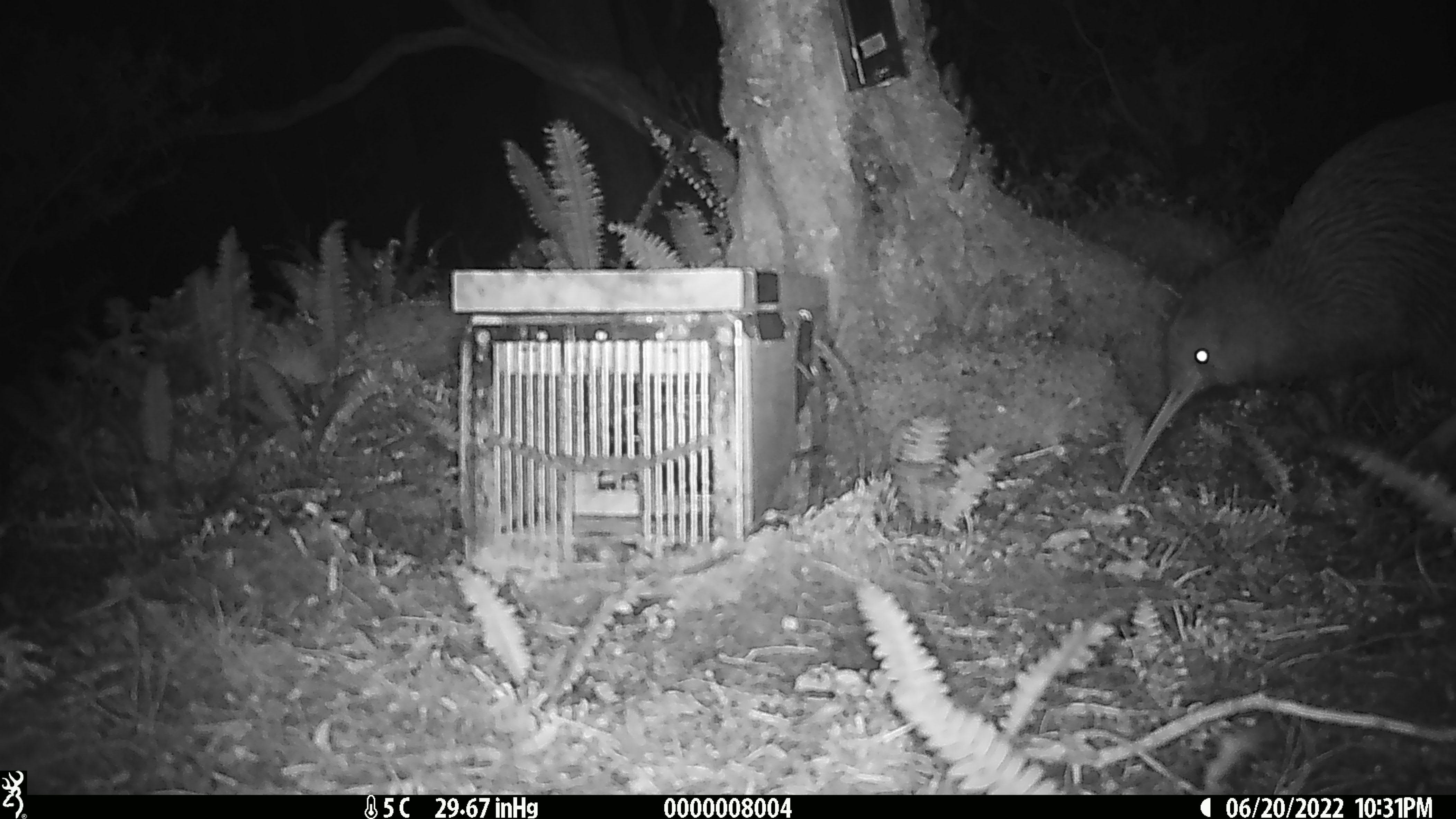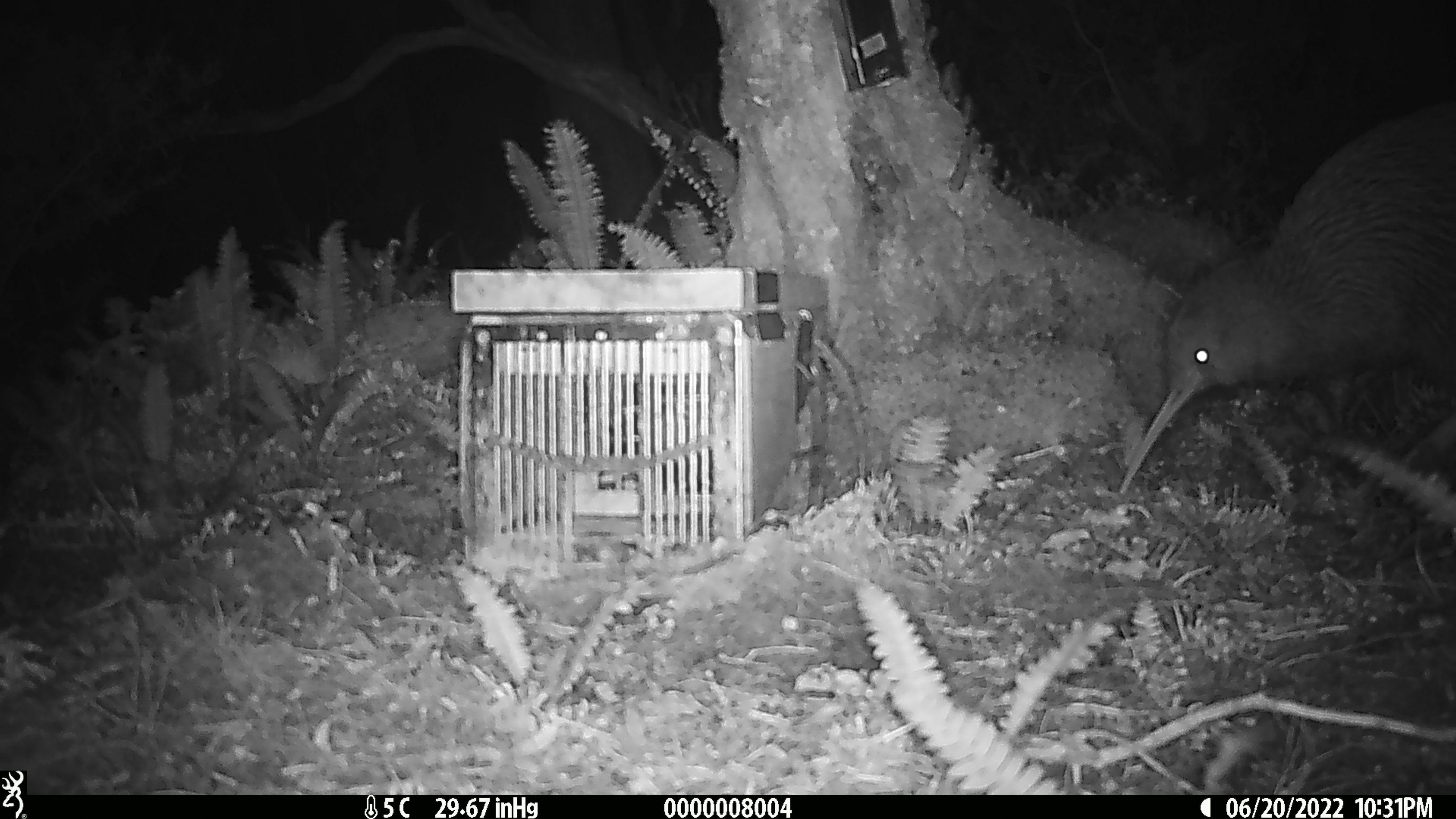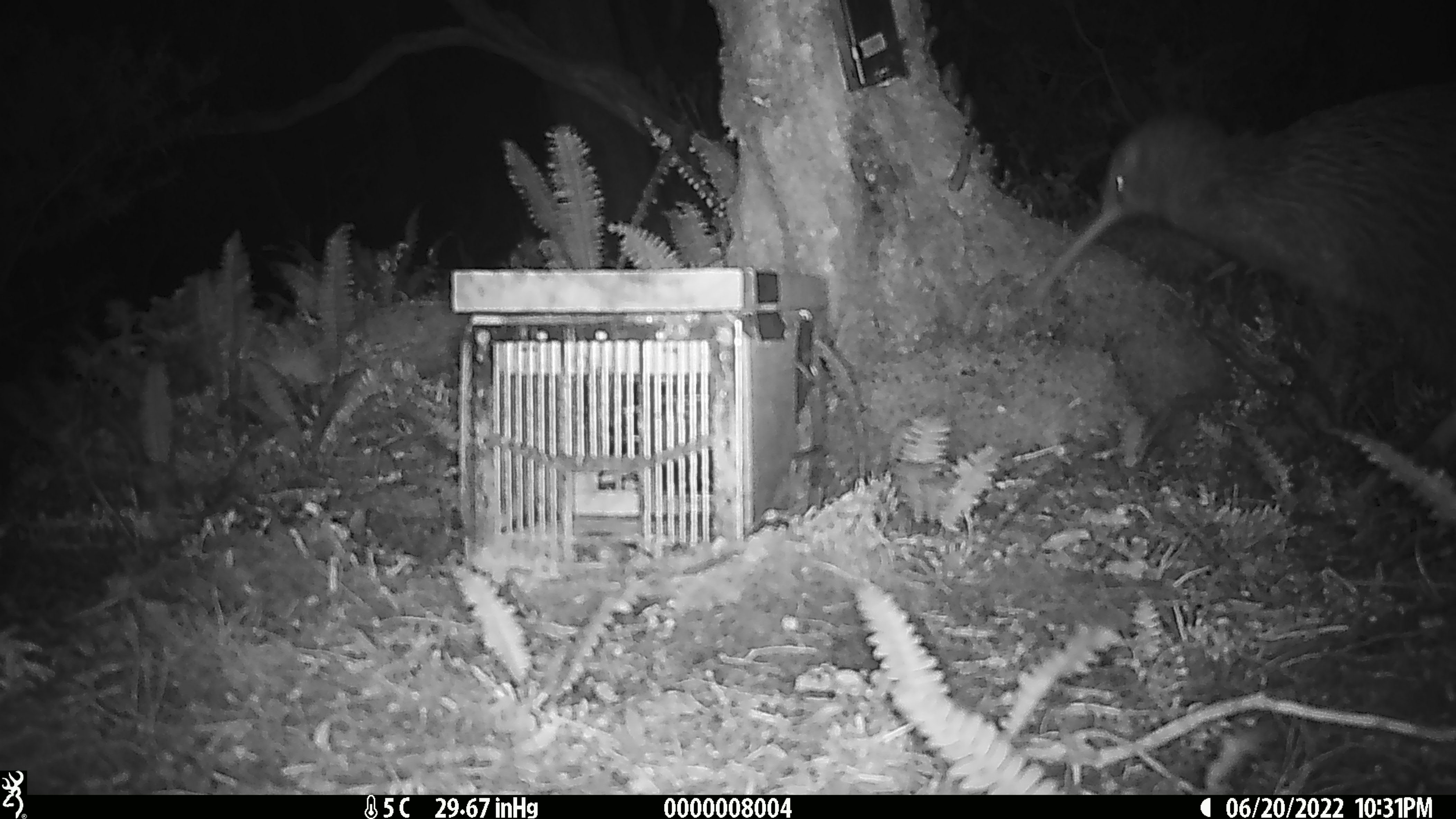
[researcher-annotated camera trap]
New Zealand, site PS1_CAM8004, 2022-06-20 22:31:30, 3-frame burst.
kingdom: Animalia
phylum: Chordata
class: Aves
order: Apterygiformes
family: Apterygidae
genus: Apteryx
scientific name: Apteryx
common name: kiwi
Kiwi (Apteryx).